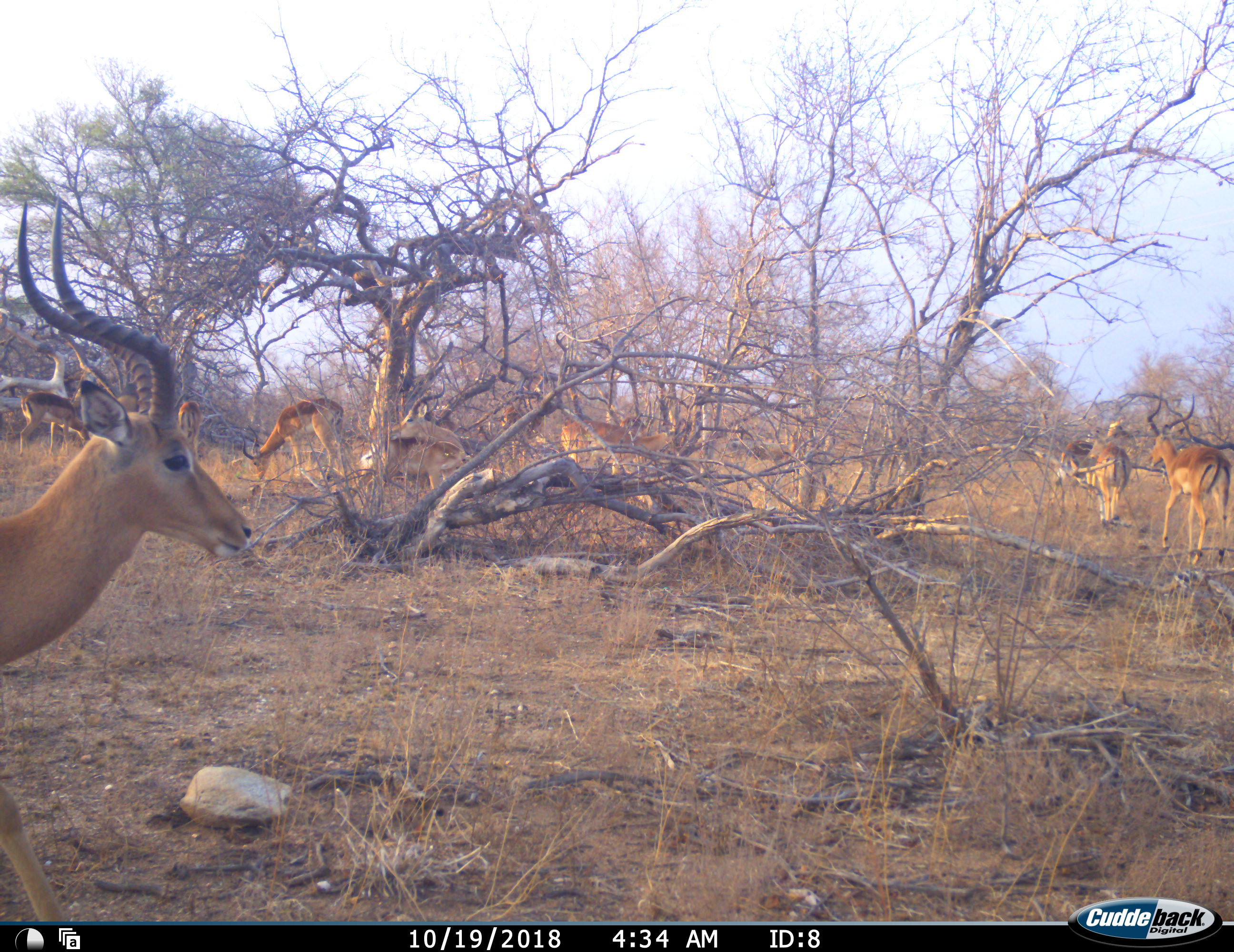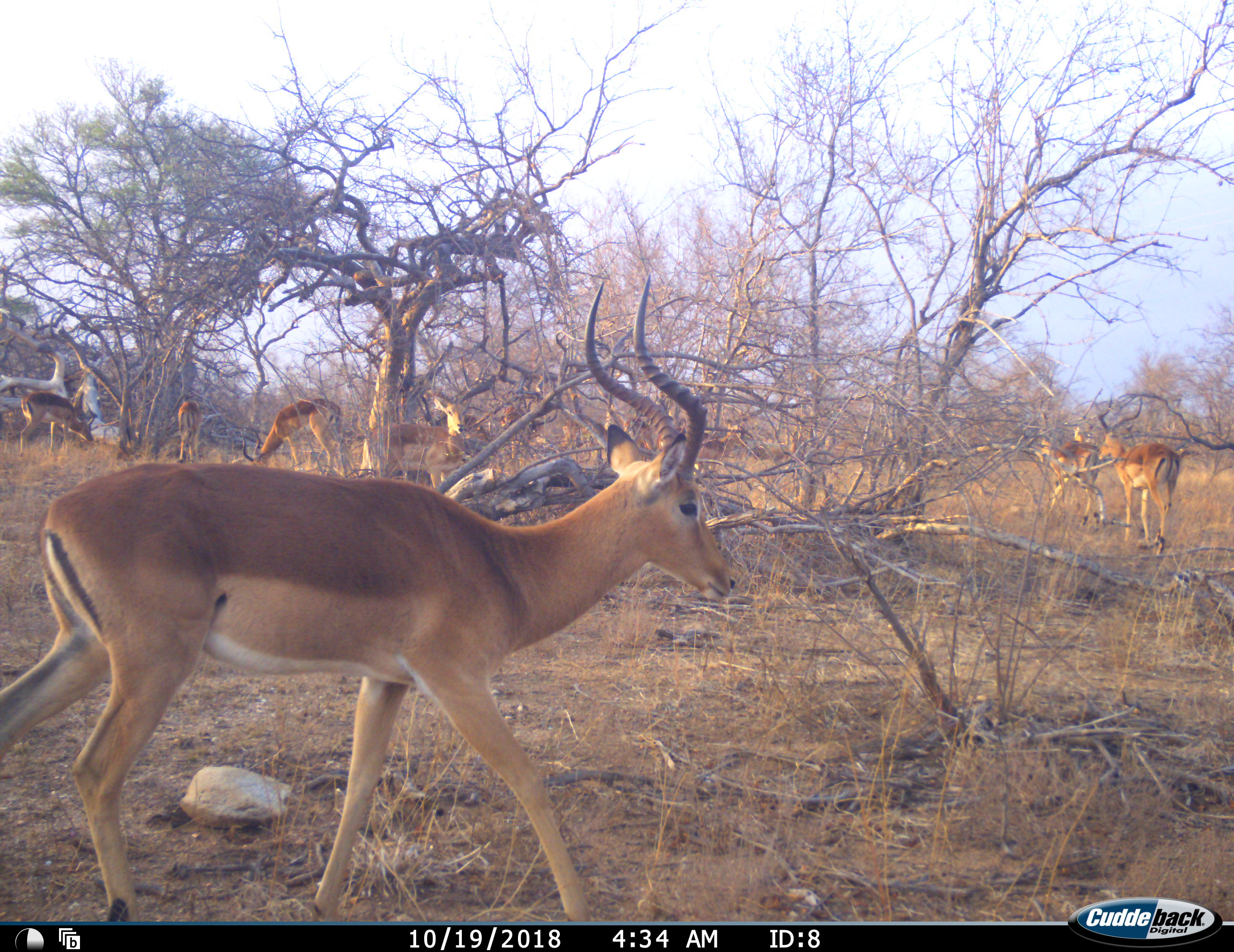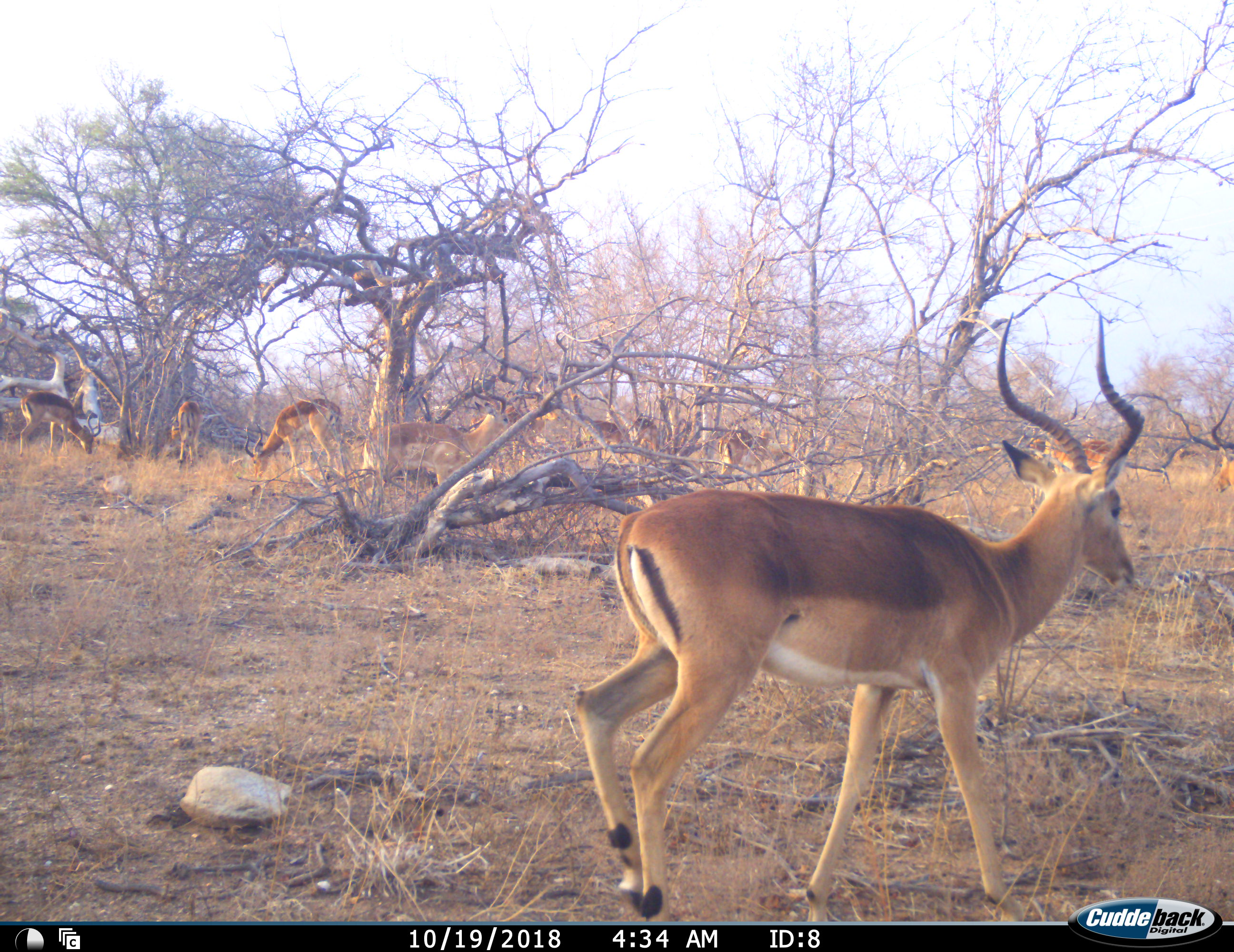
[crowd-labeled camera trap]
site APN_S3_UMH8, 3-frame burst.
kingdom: Animalia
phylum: Chordata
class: Mammalia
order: Artiodactyla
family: Bovidae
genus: Aepyceros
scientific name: Aepyceros melampus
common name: impala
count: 11-50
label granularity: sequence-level